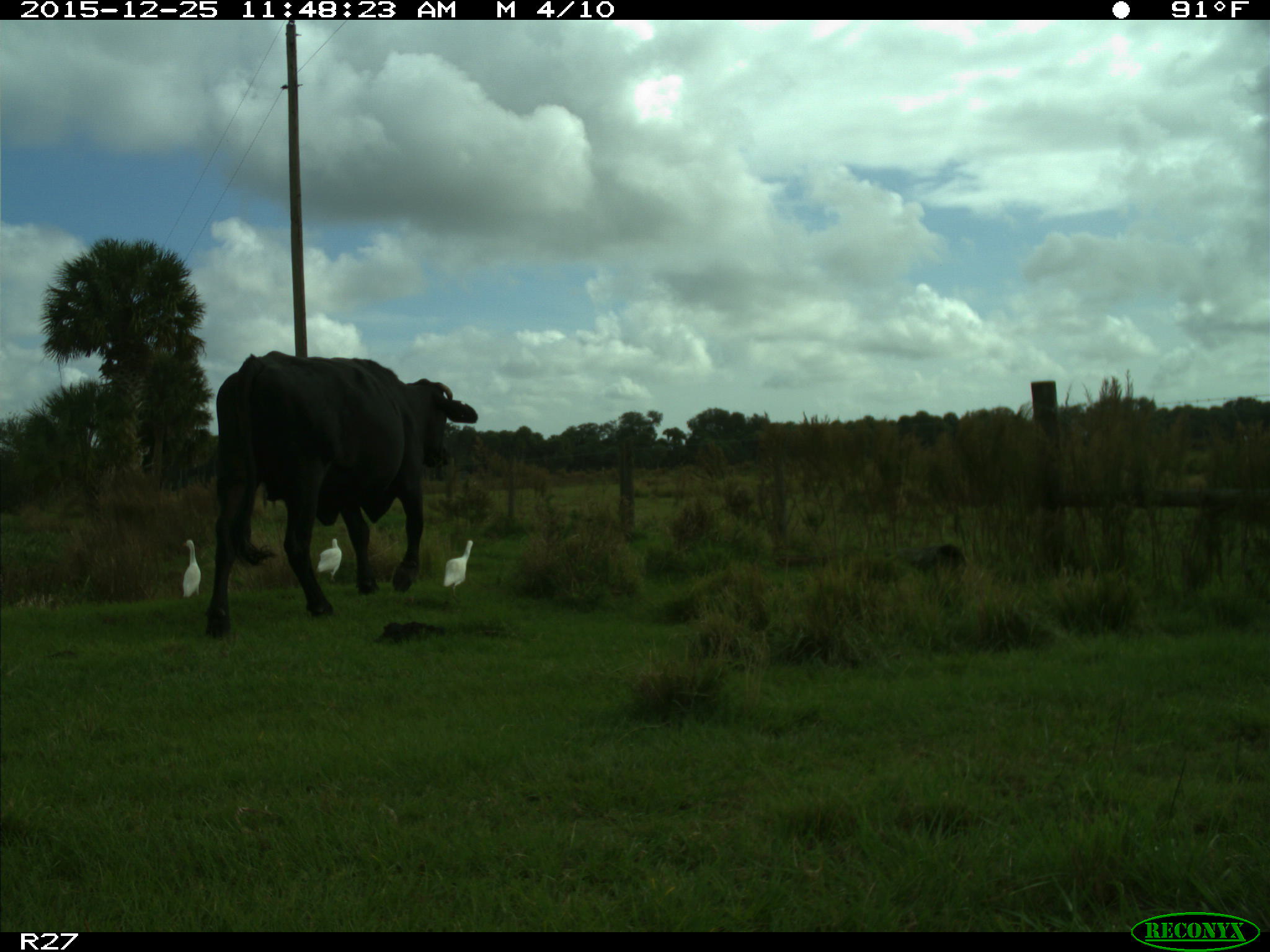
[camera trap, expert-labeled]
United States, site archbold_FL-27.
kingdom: Animalia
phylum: Chordata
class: Mammalia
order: Artiodactyla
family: Bovidae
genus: Bos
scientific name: Bos taurus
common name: domestic cow